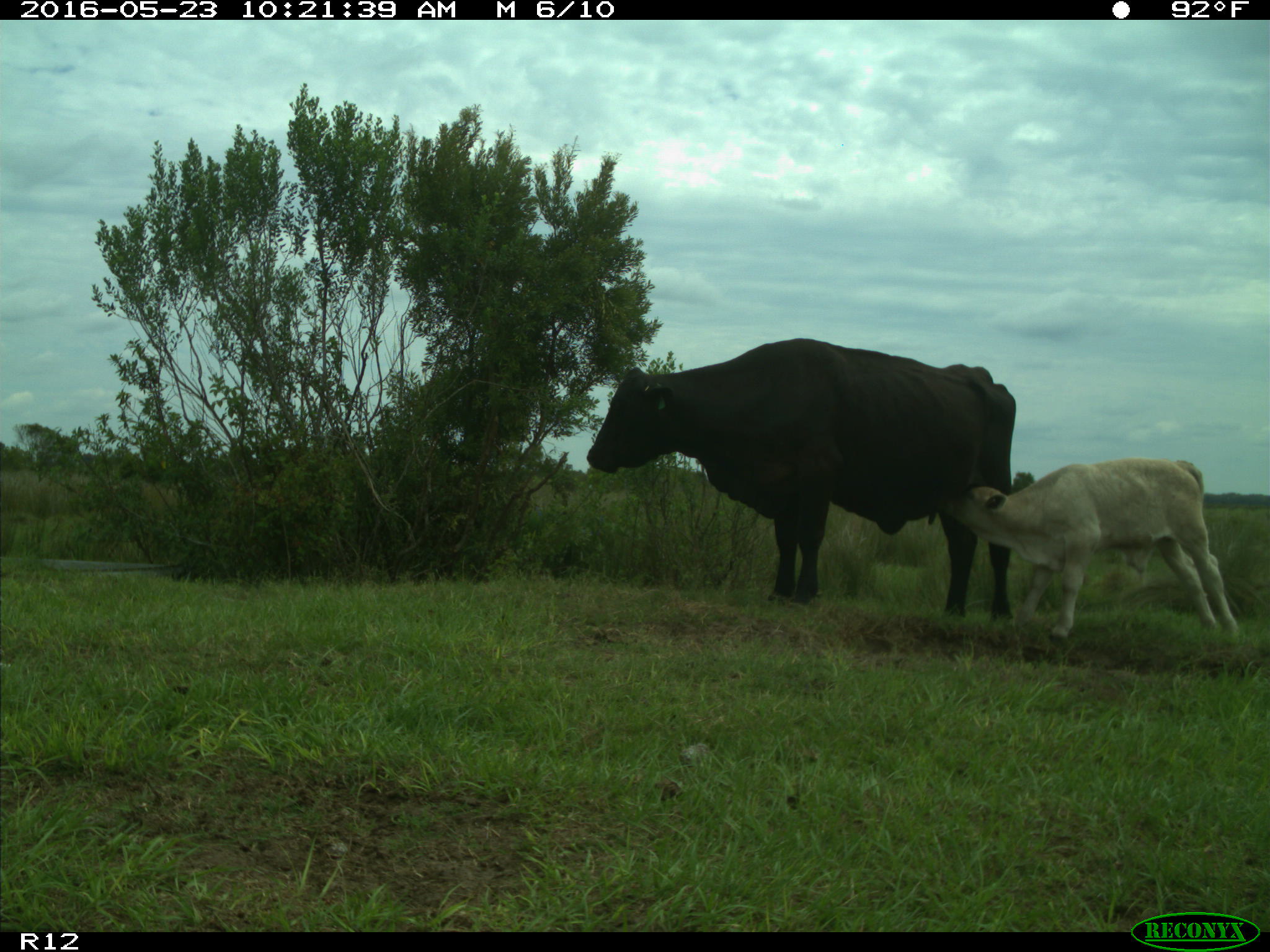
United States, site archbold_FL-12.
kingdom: Animalia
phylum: Chordata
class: Mammalia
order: Artiodactyla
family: Bovidae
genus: Bos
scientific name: Bos taurus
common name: domestic cow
Bos taurus (domestic cow).